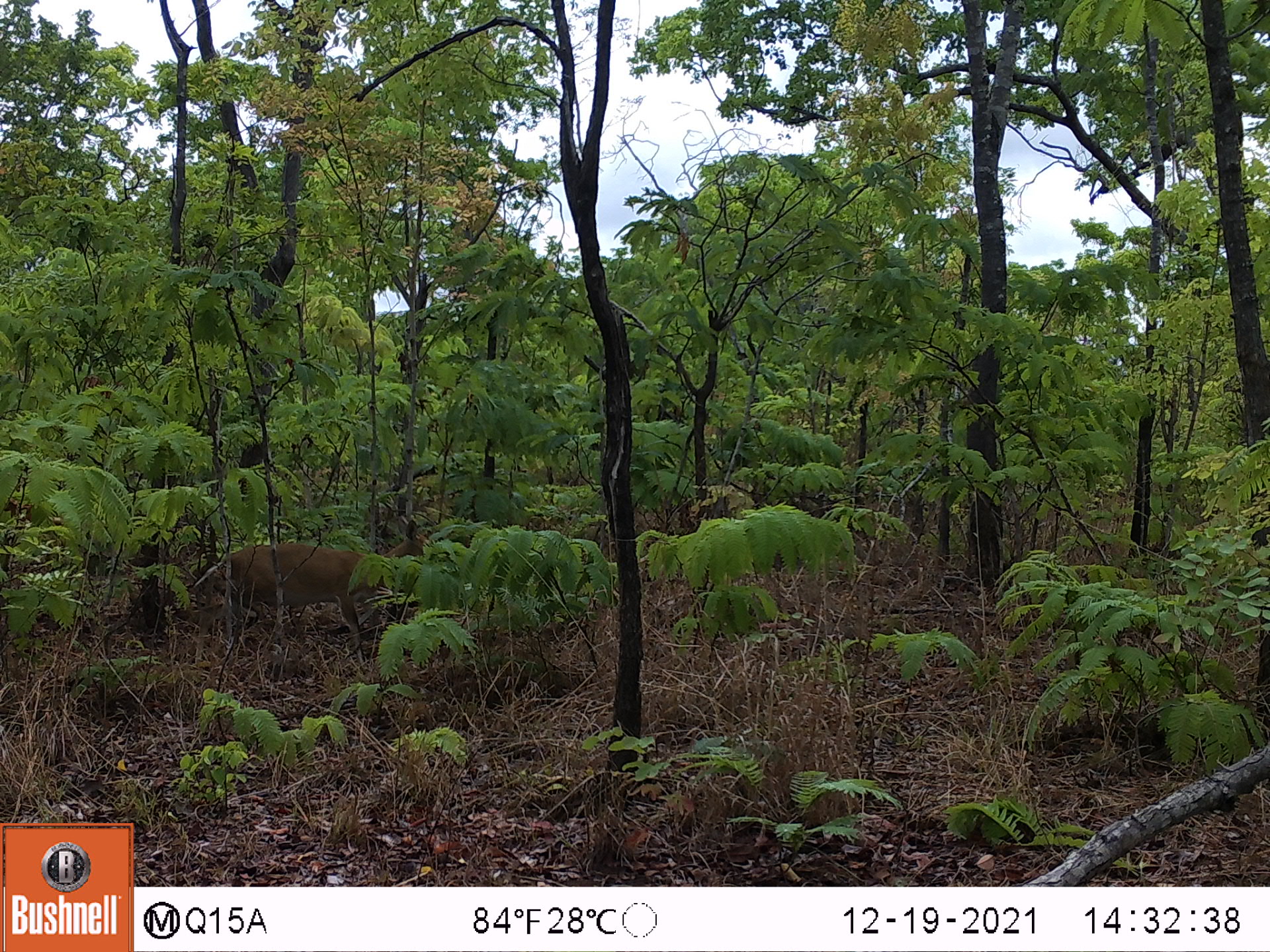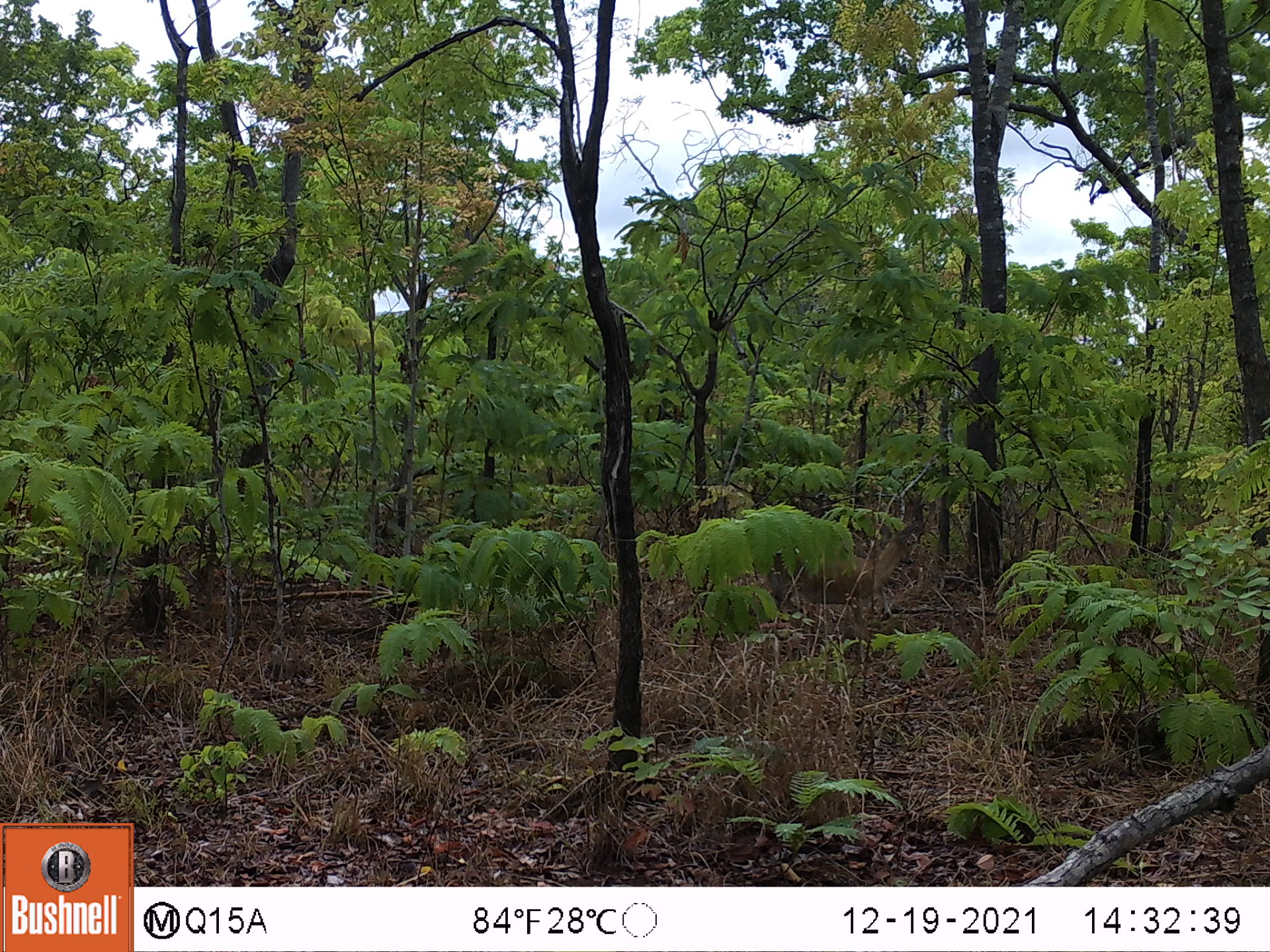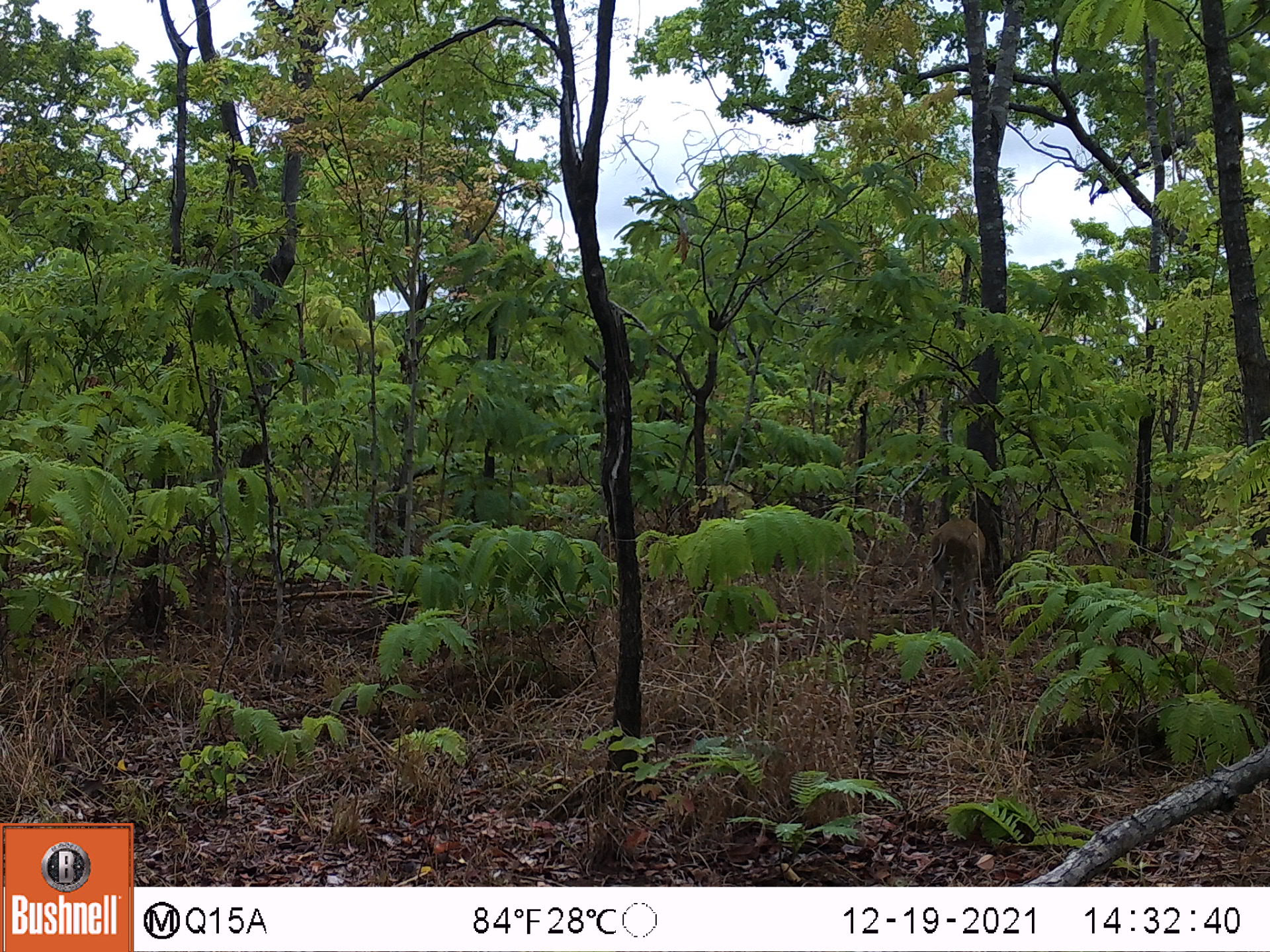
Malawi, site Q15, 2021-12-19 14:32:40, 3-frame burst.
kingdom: Animalia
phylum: Chordata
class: Mammalia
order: Artiodactyla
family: Bovidae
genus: Sylvicapra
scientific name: Sylvicapra grimmia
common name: common duiker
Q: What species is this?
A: Common duiker (Sylvicapra grimmia).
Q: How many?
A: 1.